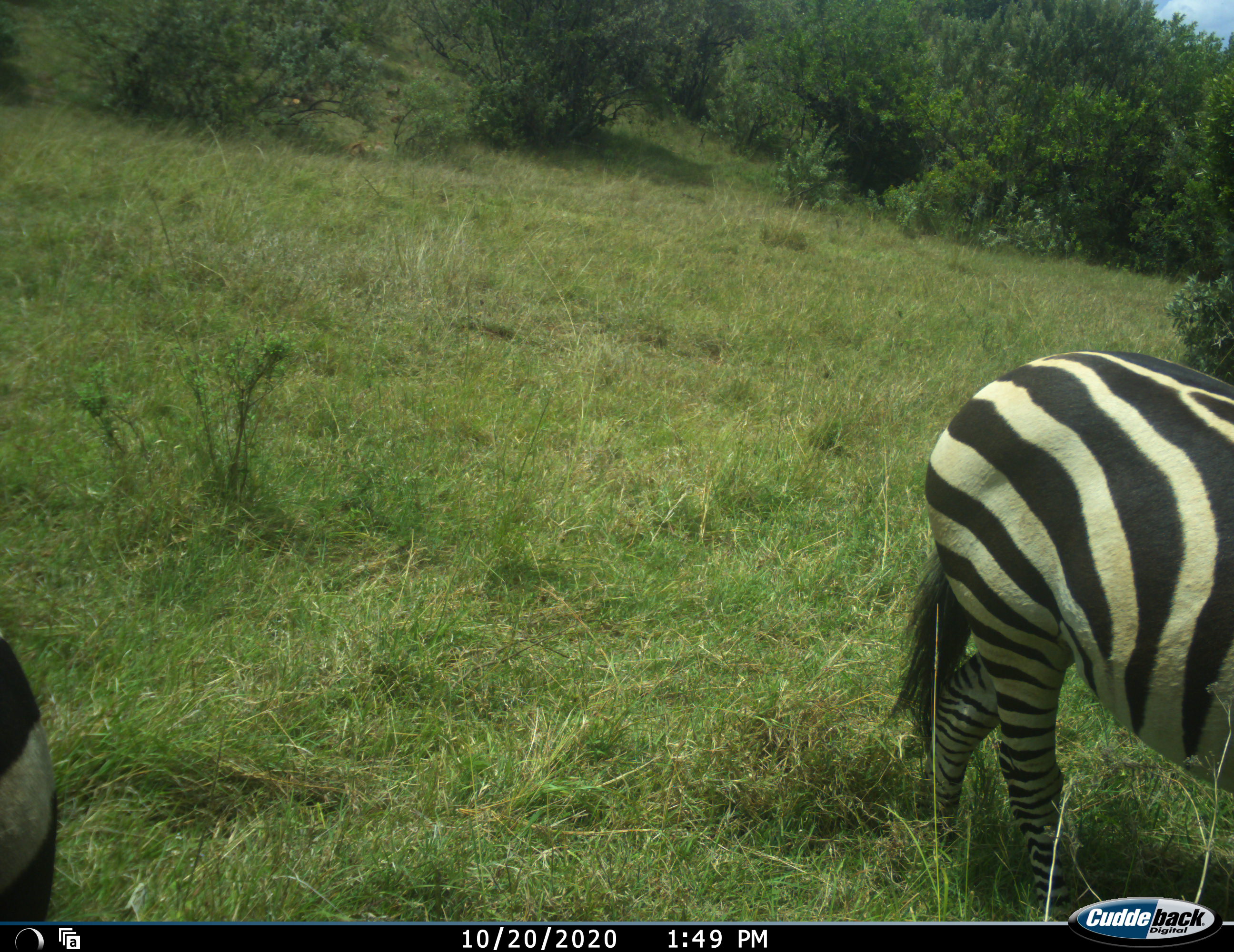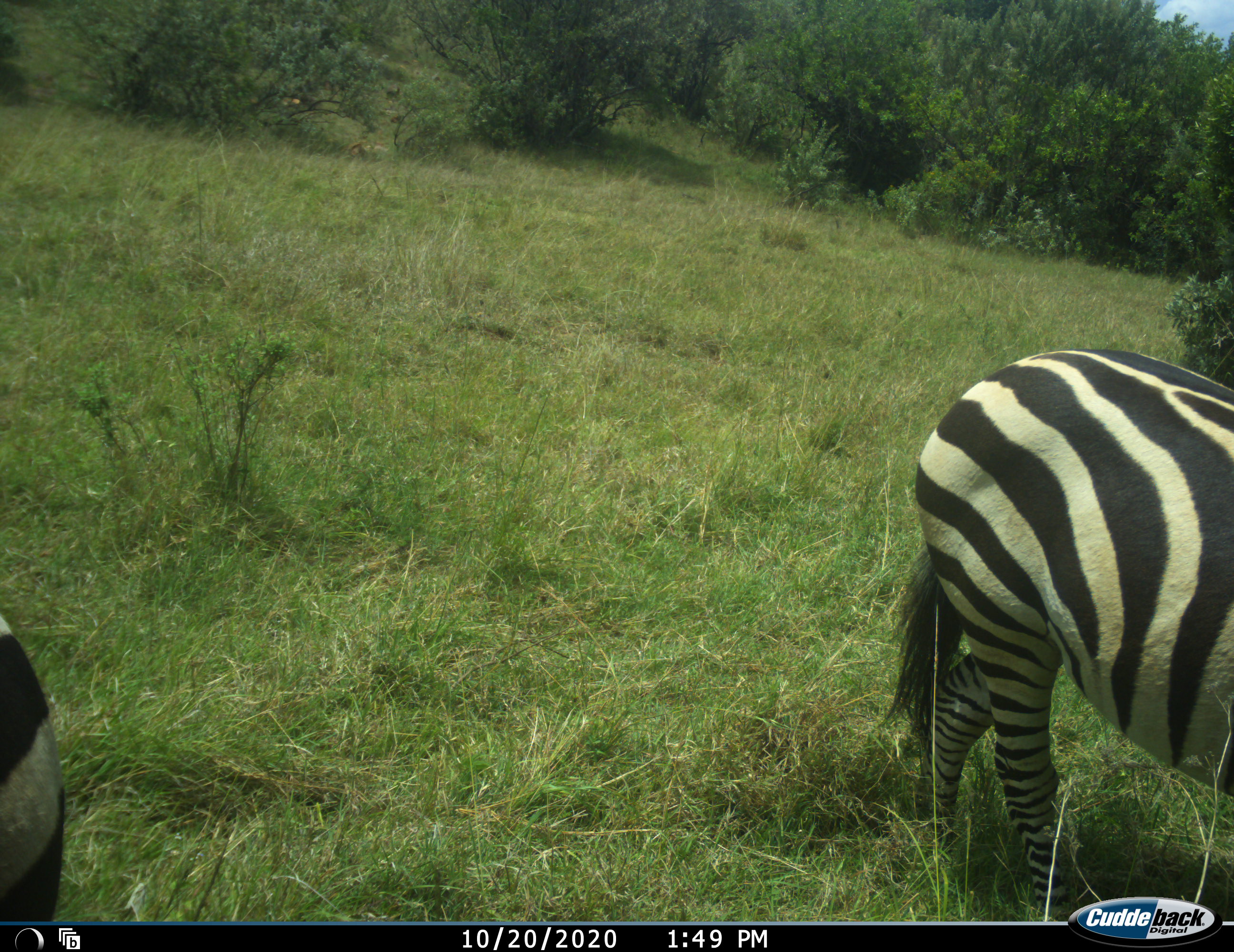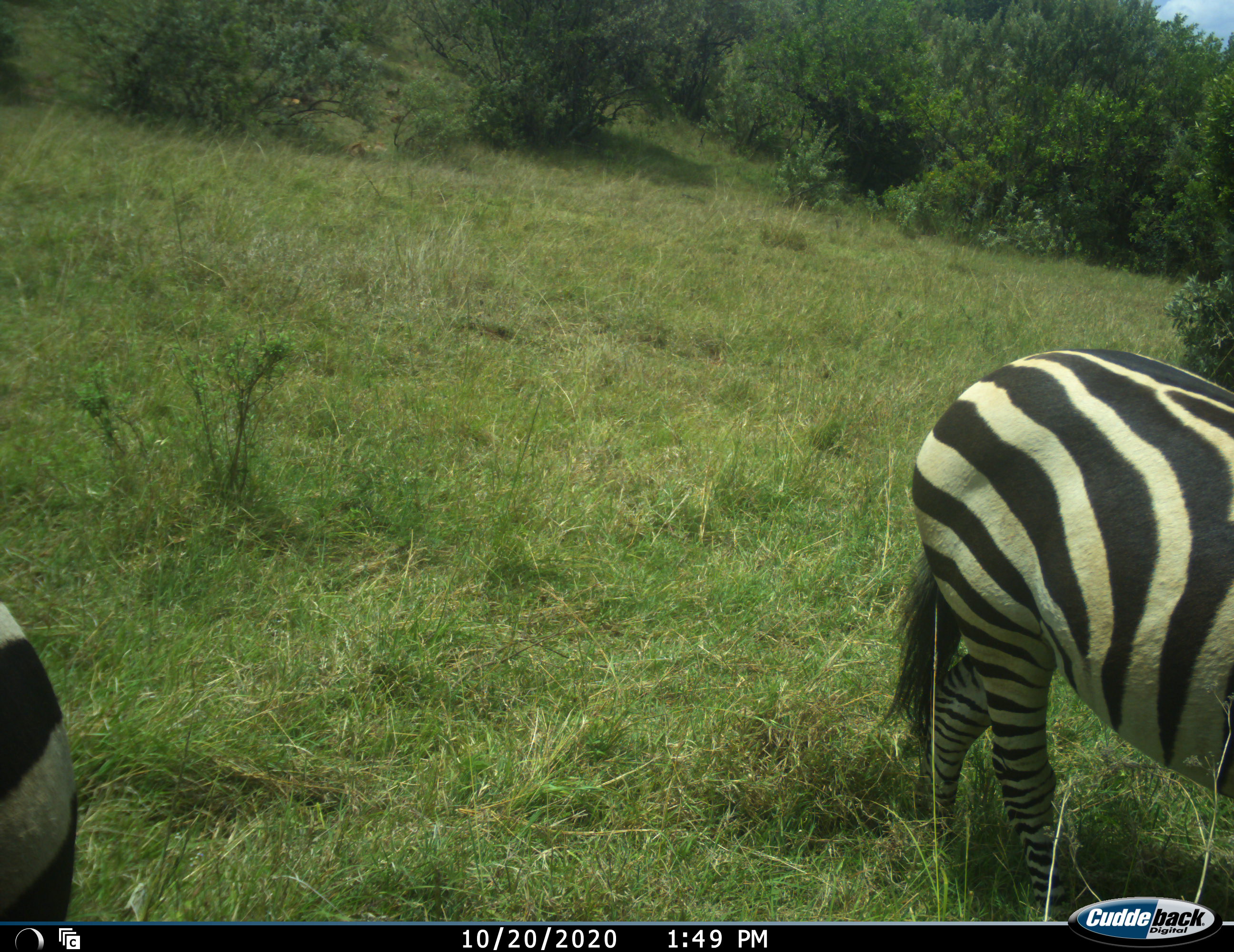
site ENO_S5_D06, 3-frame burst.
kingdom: Animalia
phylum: Chordata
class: Mammalia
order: Perissodactyla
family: Equidae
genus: Equus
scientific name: Equus quagga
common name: plains zebra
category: zebraplains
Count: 2.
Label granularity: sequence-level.